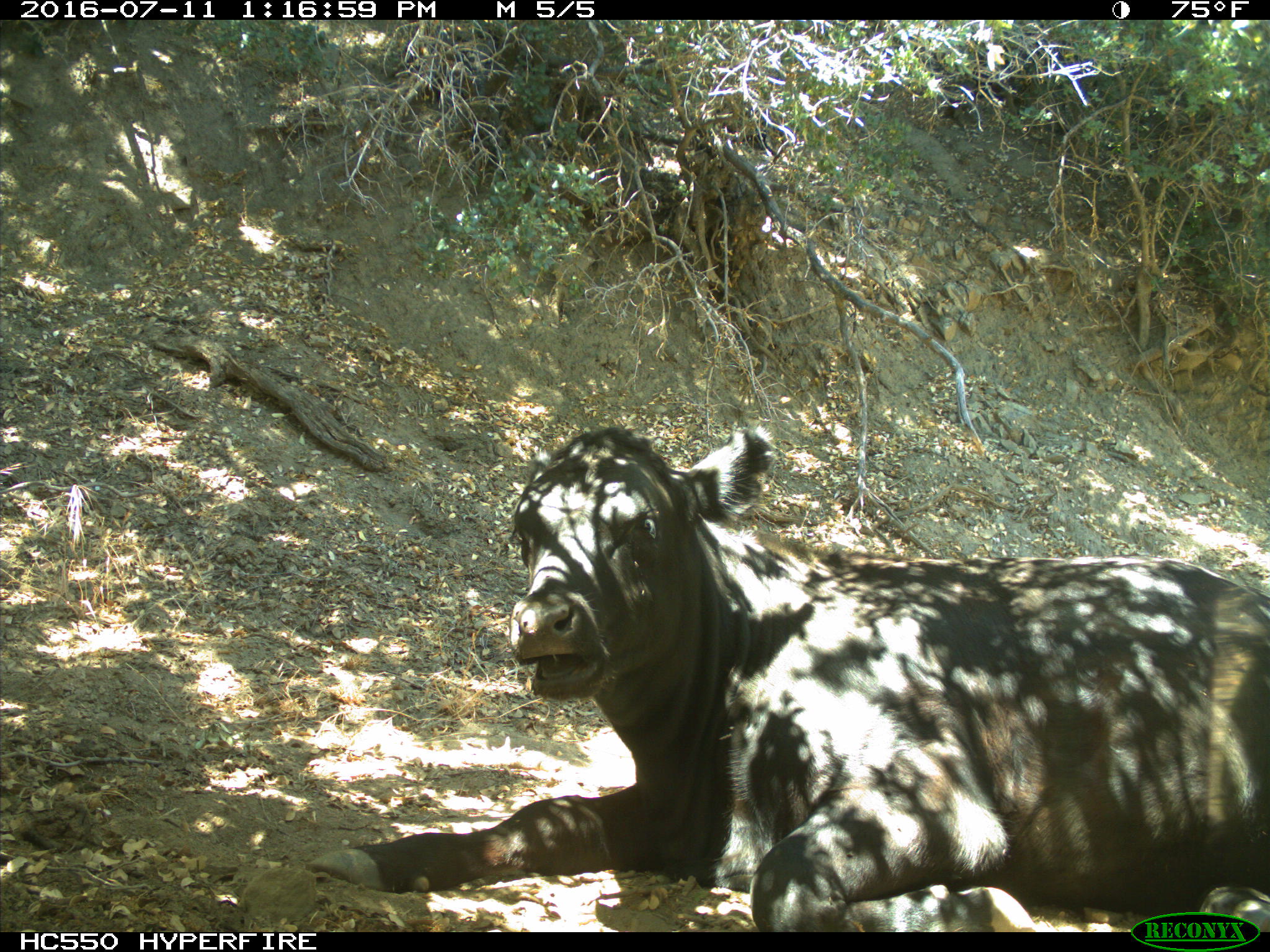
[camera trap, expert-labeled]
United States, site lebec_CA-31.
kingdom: Animalia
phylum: Chordata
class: Mammalia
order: Artiodactyla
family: Bovidae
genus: Bos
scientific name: Bos taurus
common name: domestic cow